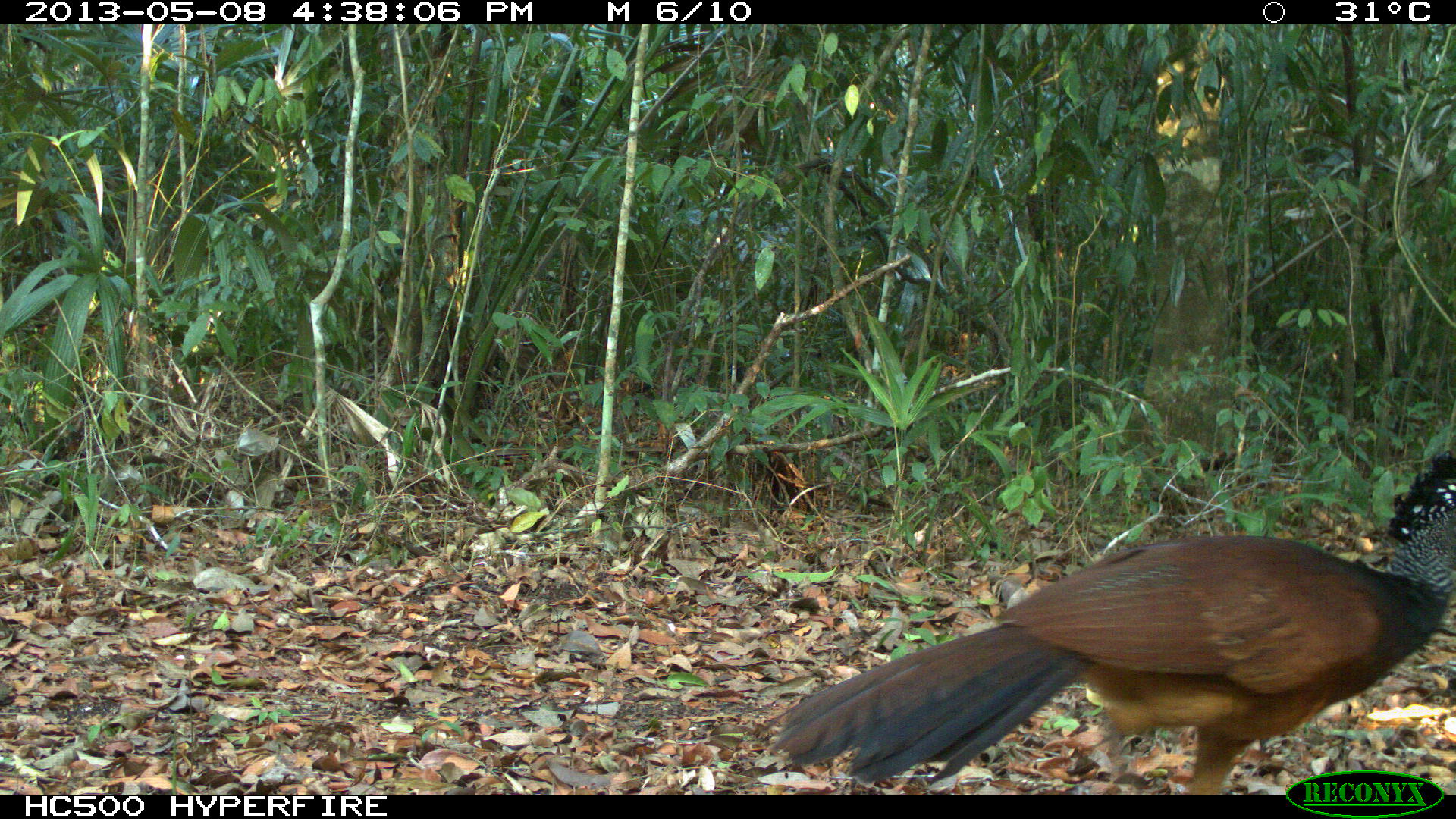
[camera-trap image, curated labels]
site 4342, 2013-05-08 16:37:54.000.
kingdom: Animalia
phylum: Chordata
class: Aves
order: Galliformes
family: Cracidae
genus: Crax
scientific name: Crax rubra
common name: great curassow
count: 1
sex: female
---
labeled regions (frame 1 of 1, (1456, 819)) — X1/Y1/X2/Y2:
crax rubra: 766/449/1454/795